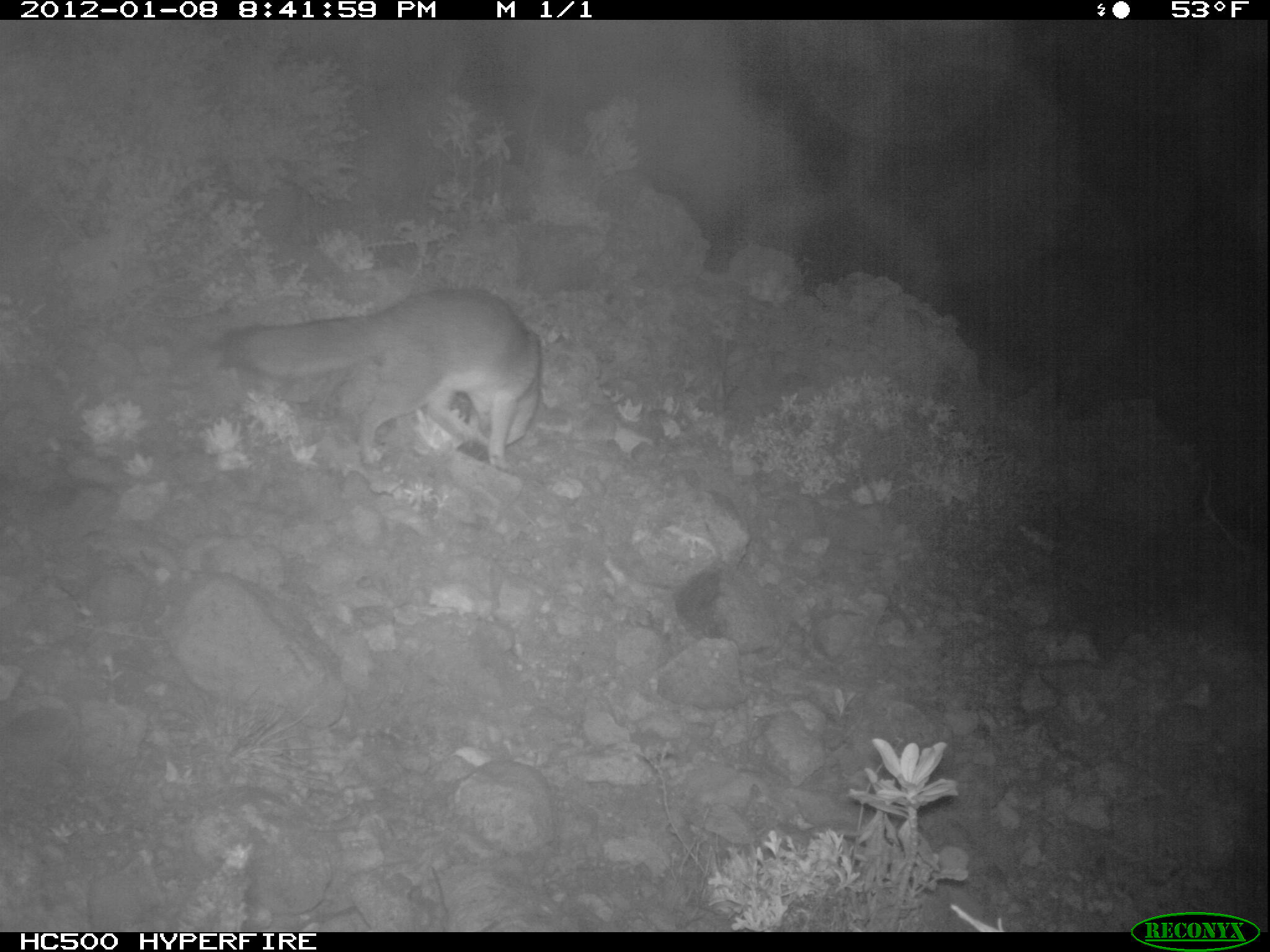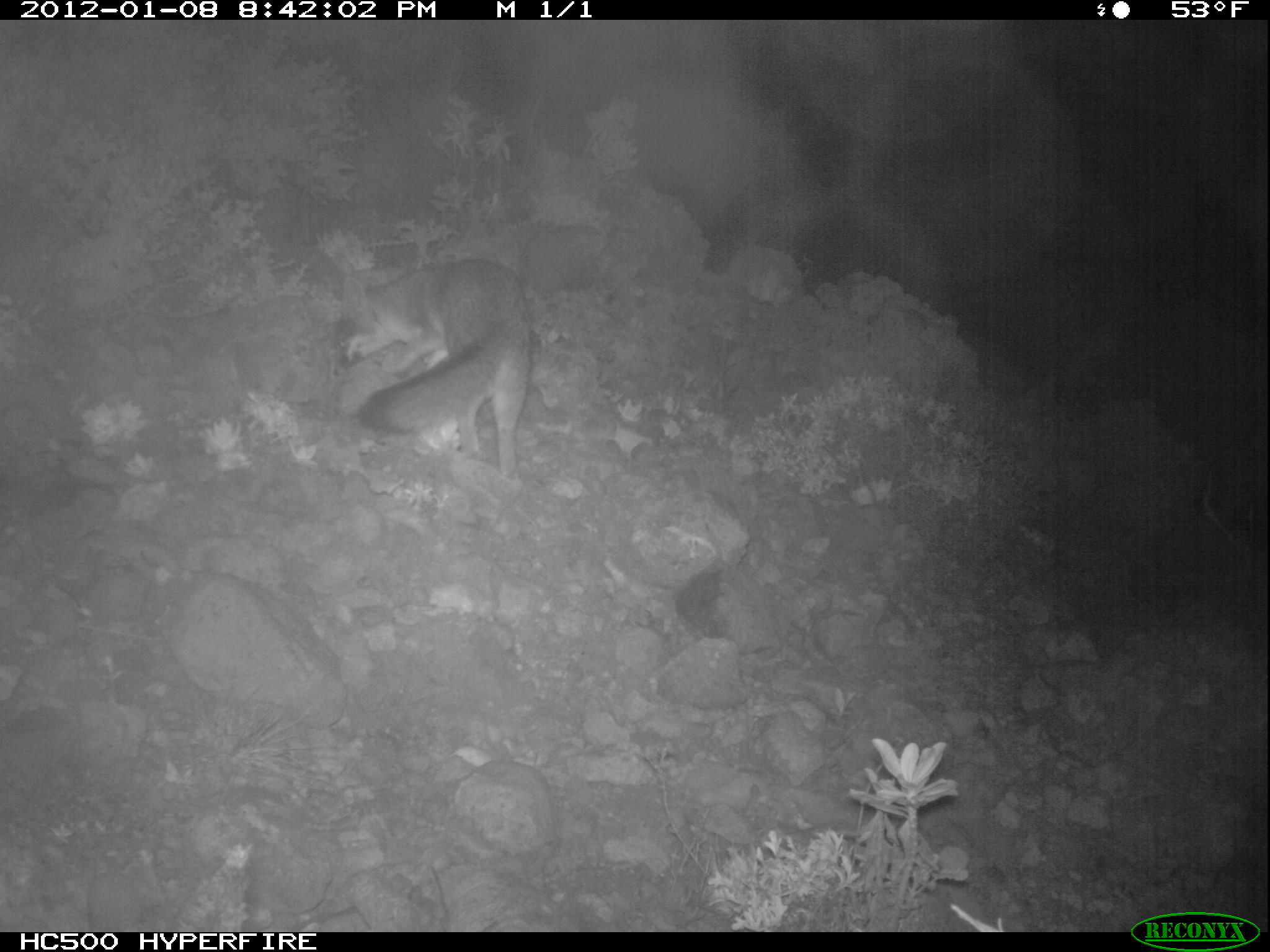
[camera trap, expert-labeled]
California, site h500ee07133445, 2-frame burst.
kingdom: Animalia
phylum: Chordata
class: Mammalia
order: Carnivora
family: Canidae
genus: Urocyon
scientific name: Urocyon littoralis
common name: island fox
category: fox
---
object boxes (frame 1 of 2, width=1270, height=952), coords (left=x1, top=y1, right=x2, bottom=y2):
fox: (left=213, top=285, right=541, bottom=466)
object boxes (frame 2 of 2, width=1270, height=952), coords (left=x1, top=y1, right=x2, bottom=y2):
fox: (left=332, top=256, right=530, bottom=478)